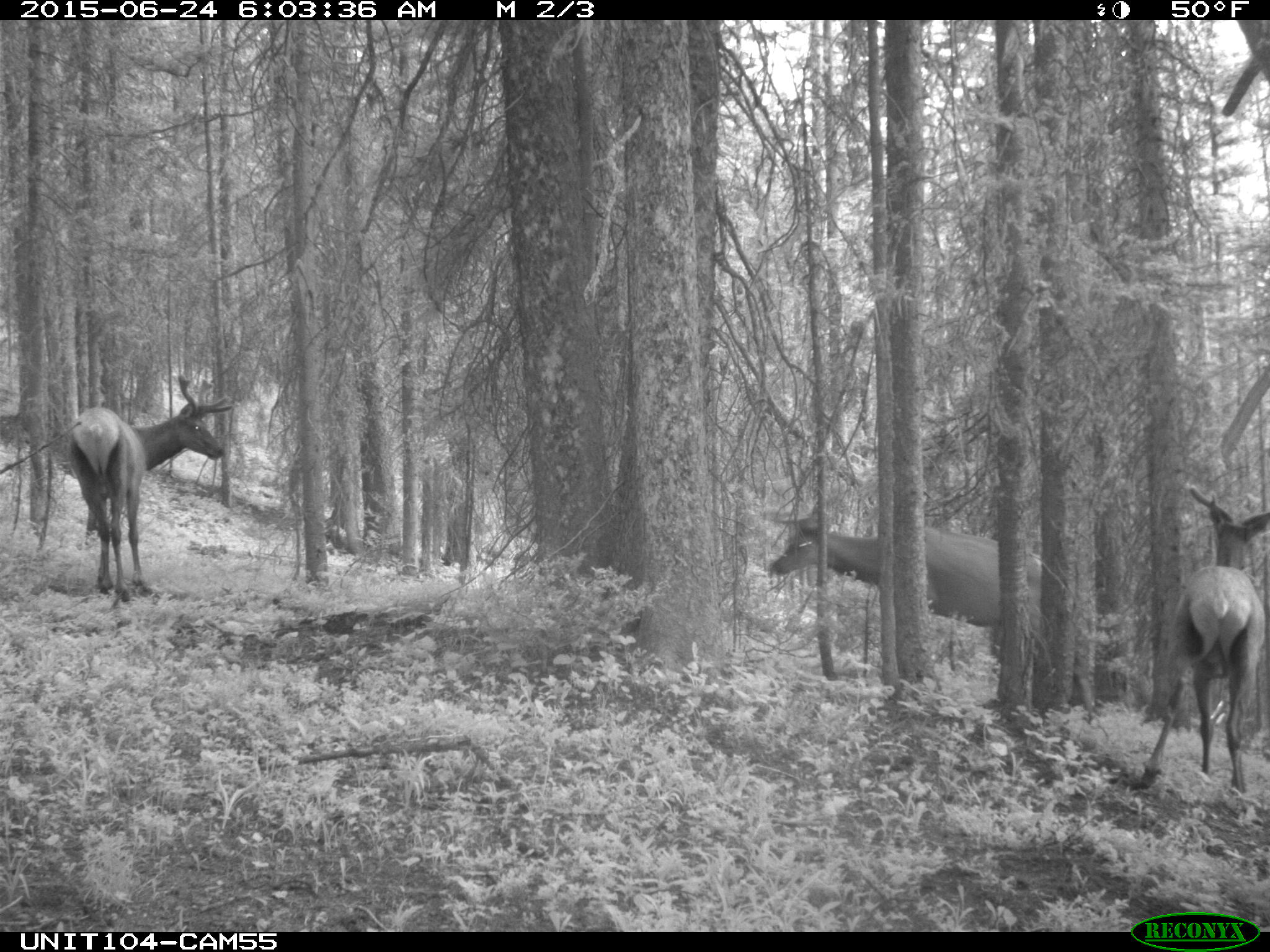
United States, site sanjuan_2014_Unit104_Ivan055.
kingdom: Animalia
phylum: Chordata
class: Mammalia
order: Artiodactyla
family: Cervidae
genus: Cervus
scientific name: Cervus elaphus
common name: red deer